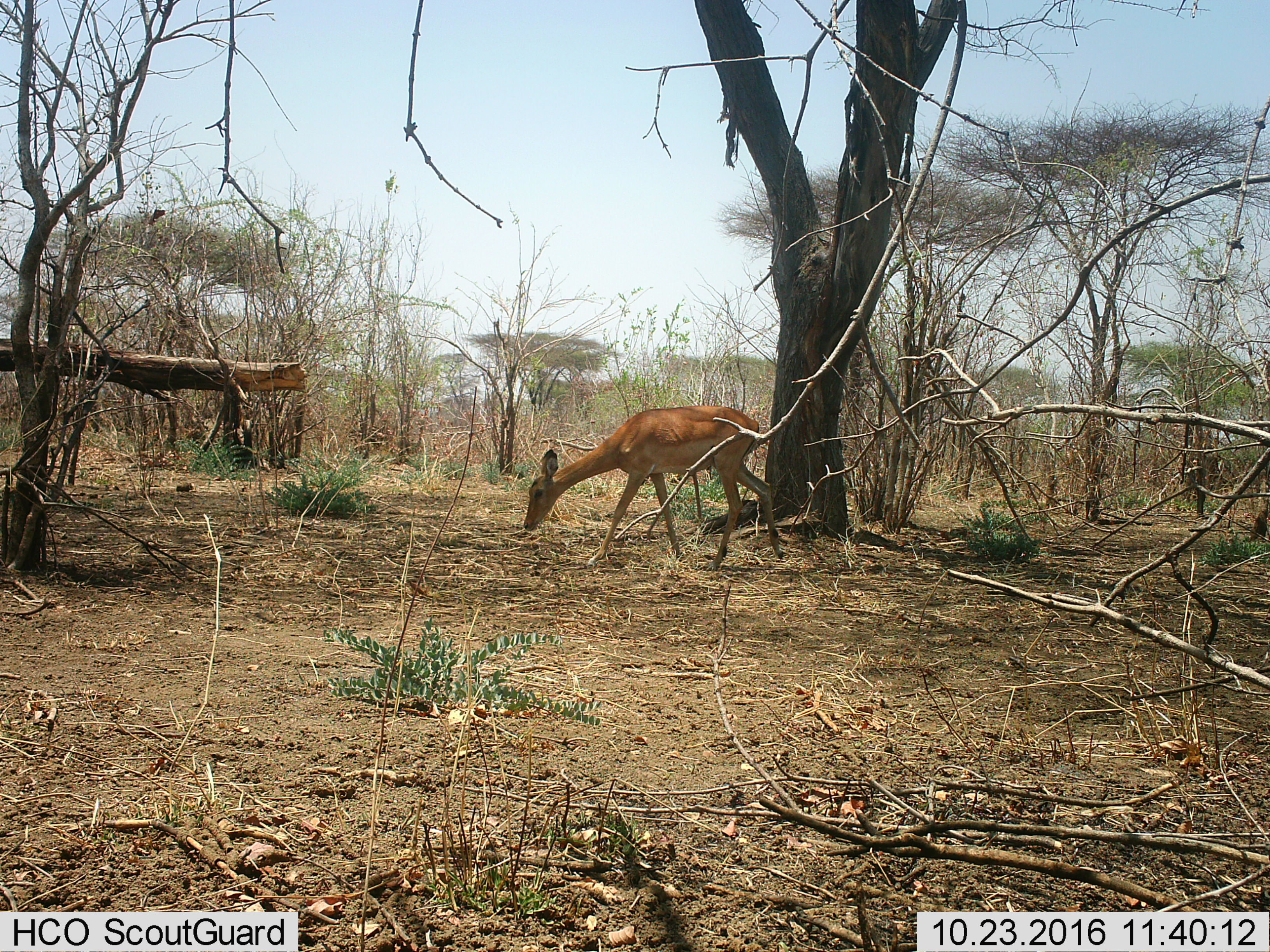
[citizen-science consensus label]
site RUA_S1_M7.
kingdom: Animalia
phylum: Chordata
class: Mammalia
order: Artiodactyla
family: Bovidae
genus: Aepyceros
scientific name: Aepyceros melampus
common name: impala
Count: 1.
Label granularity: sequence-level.